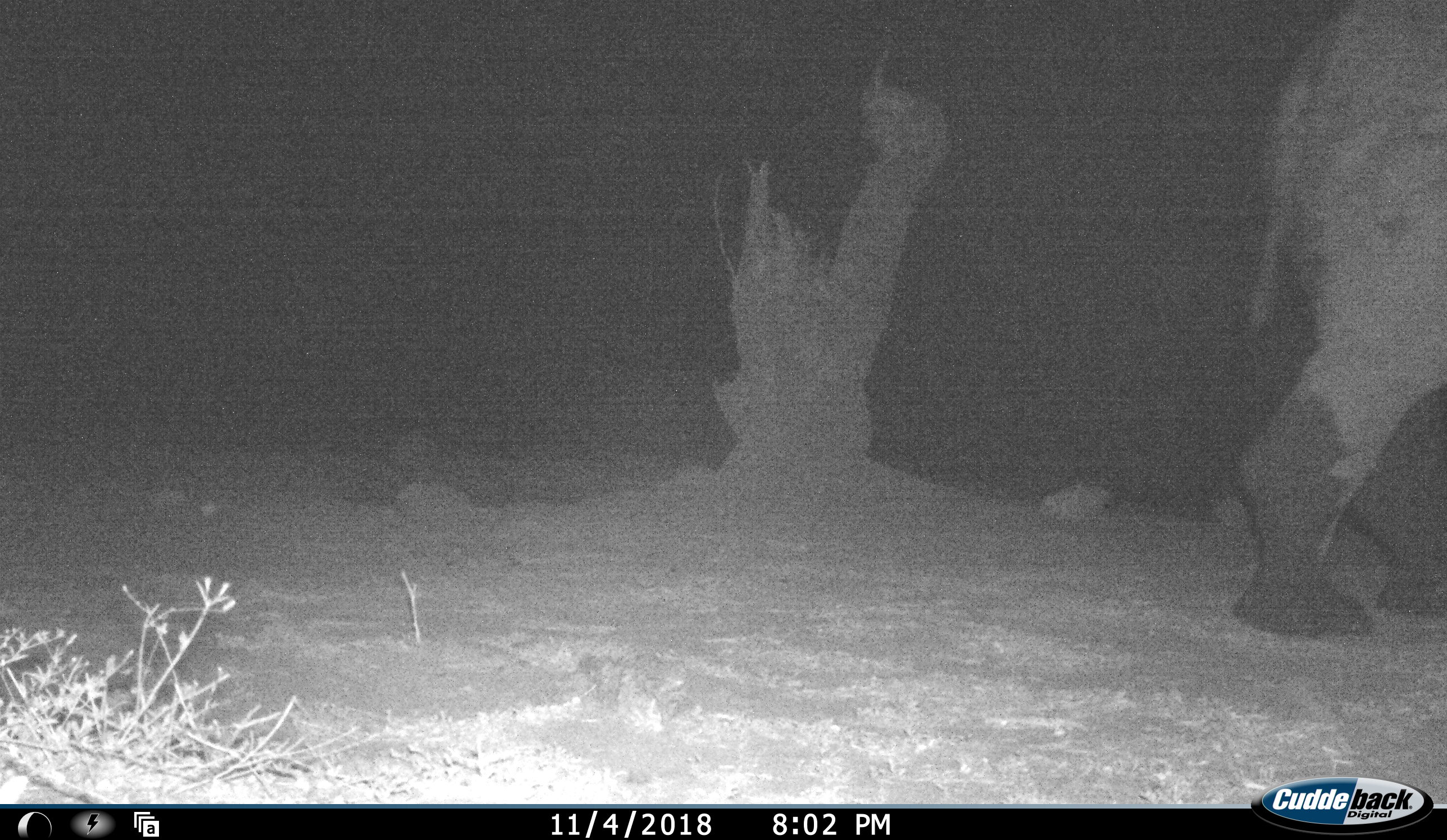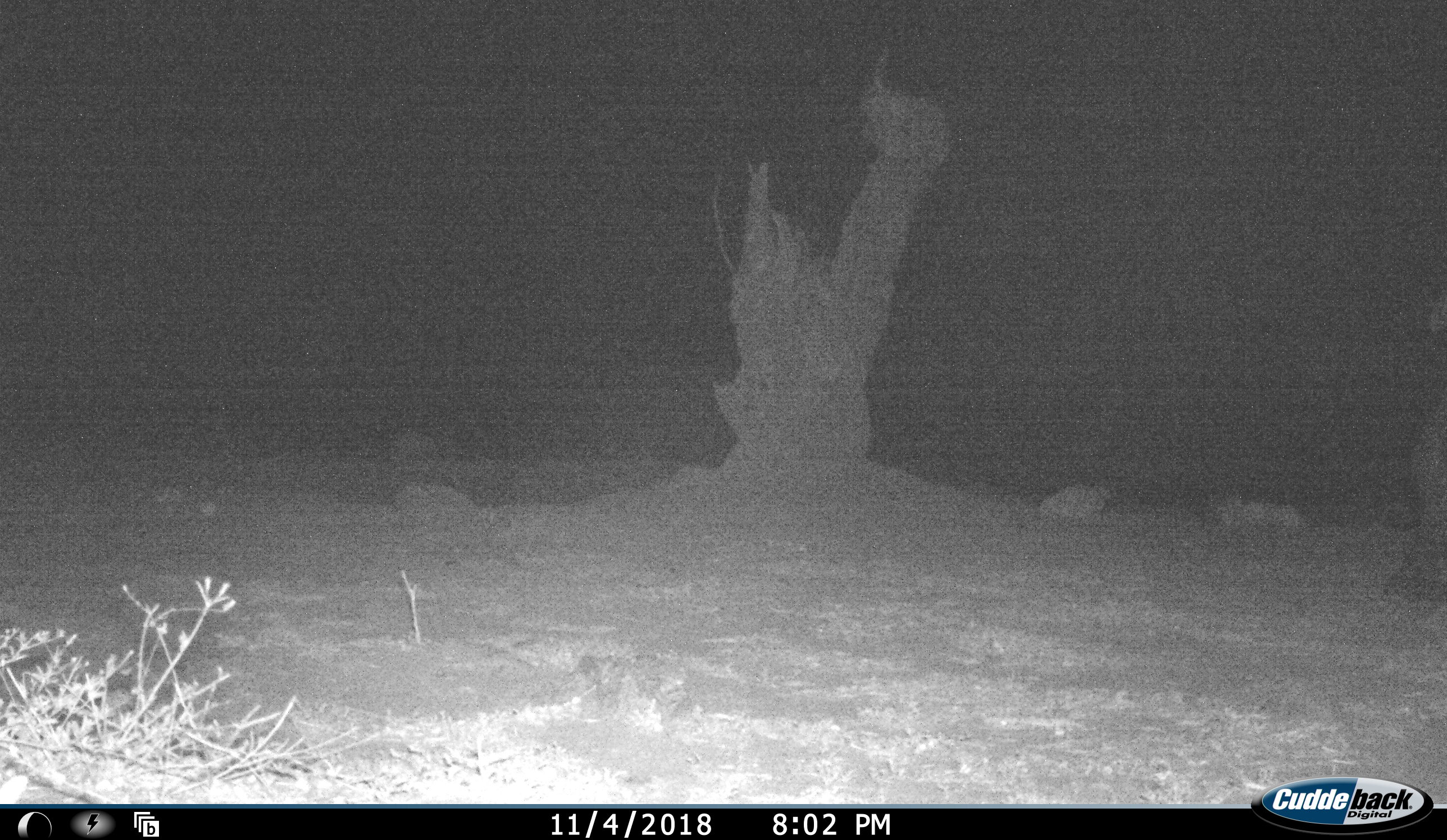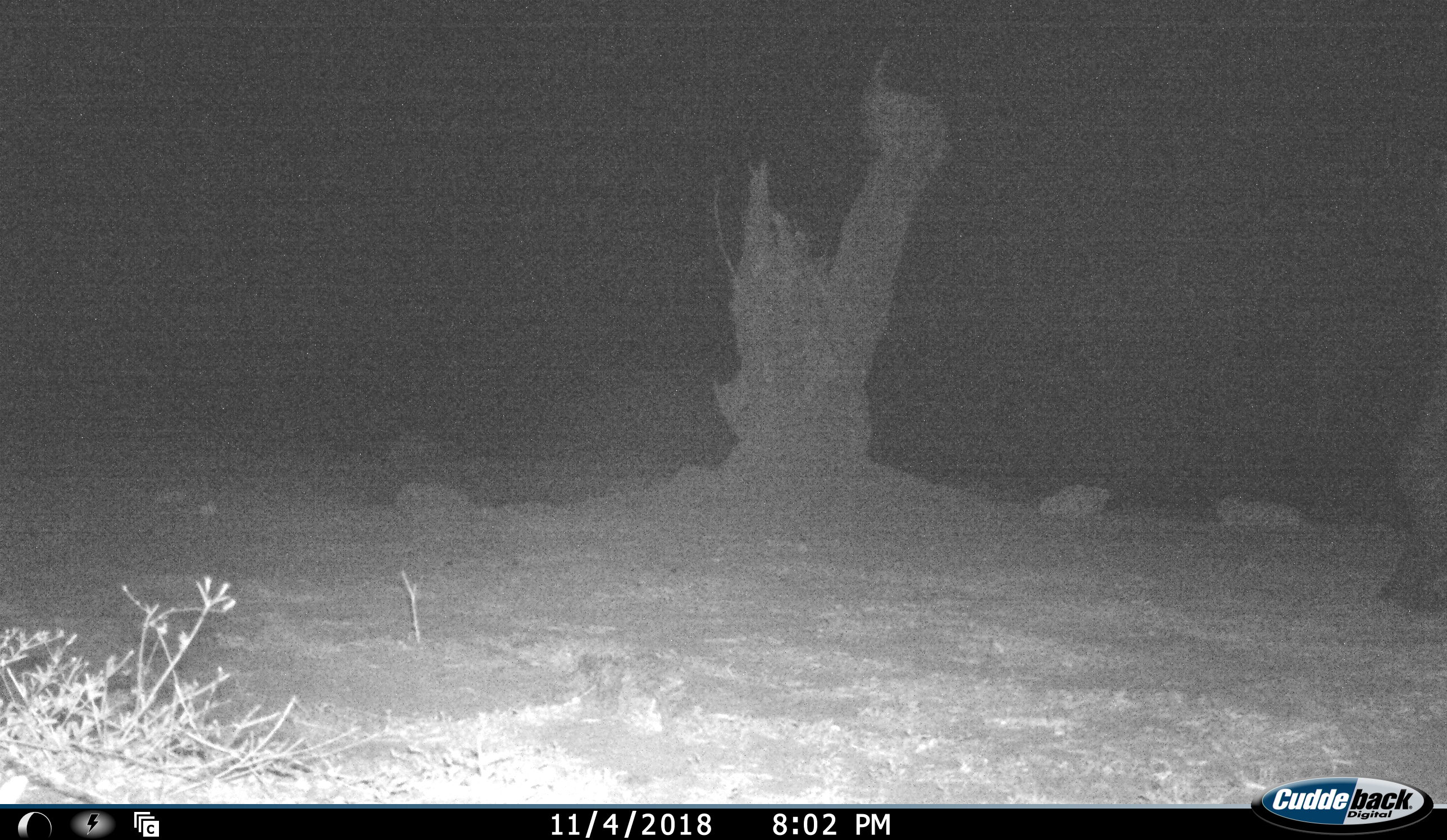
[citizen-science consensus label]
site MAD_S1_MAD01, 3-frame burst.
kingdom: Animalia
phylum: Chordata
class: Mammalia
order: Proboscidea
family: Elephantidae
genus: Loxodonta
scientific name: Loxodonta africana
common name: african bush elephant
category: elephant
Elephant (african bush elephant) (Loxodonta africana), count 1. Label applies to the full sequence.